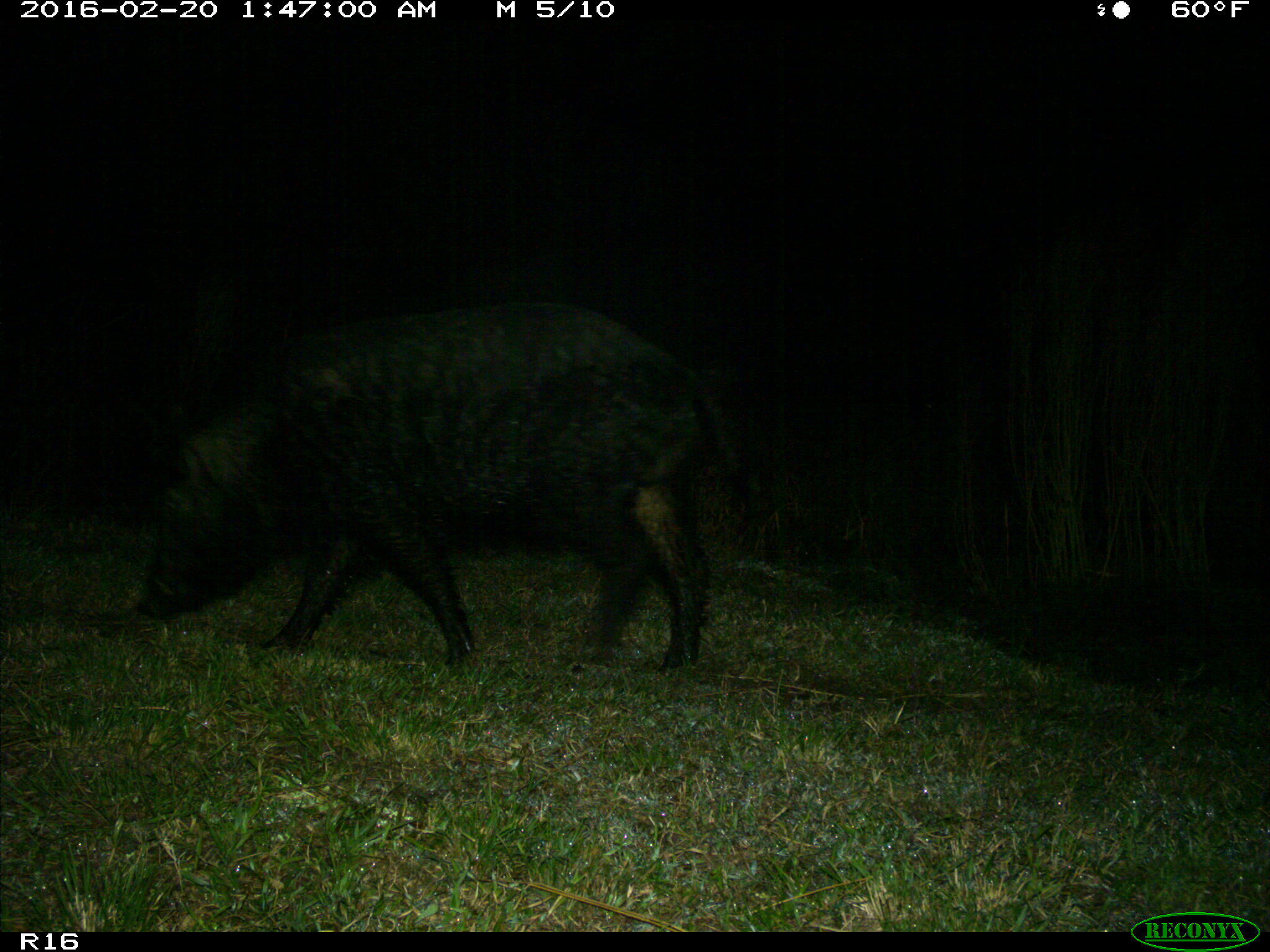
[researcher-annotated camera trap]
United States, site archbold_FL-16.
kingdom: Animalia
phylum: Chordata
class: Mammalia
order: Artiodactyla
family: Suidae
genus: Sus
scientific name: Sus scrofa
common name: wild boar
Sus scrofa (wild boar).